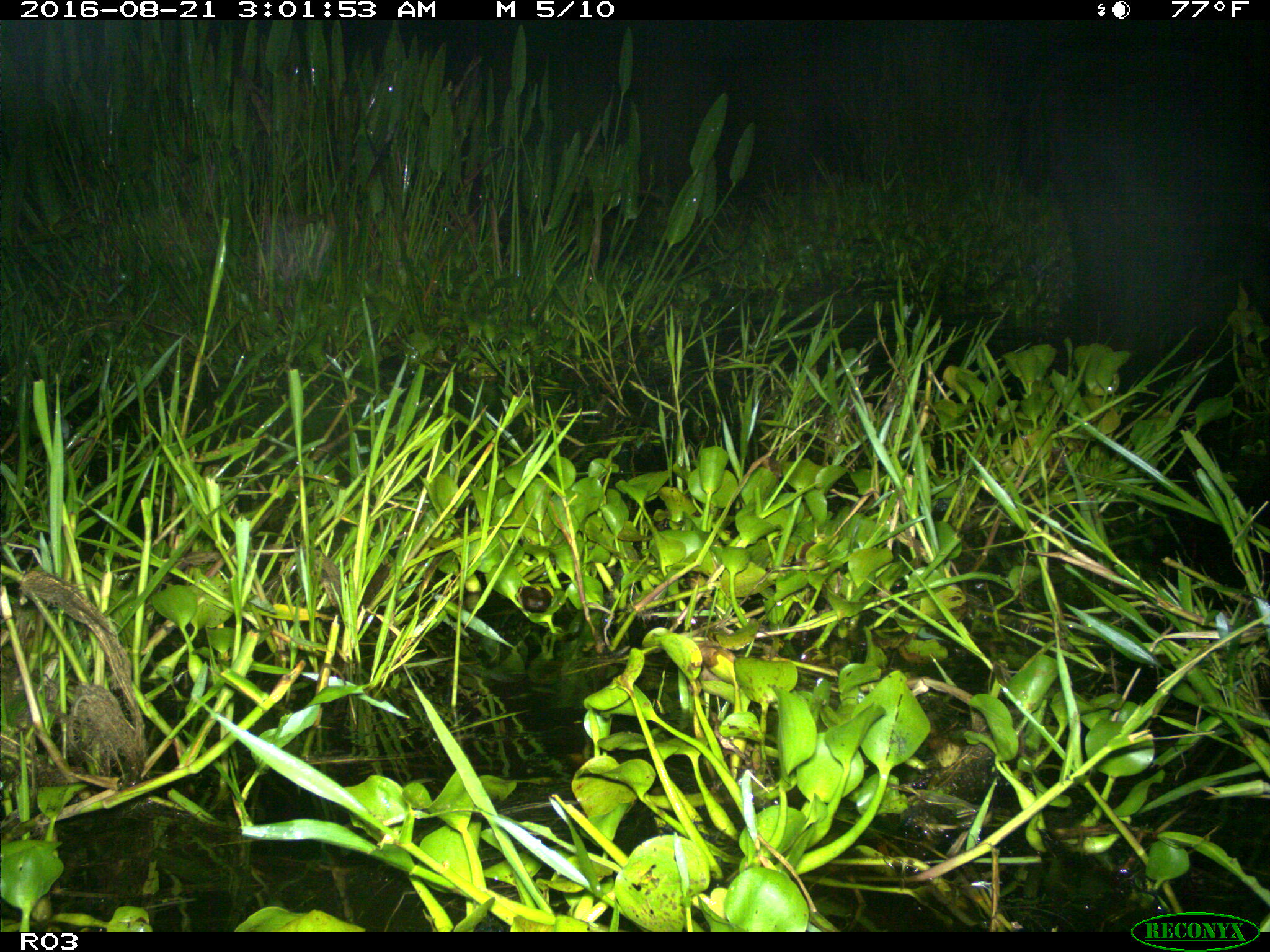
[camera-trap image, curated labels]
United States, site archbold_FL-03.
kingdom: Animalia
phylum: Chordata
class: Mammalia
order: Artiodactyla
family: Bovidae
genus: Bos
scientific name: Bos taurus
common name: domestic cow